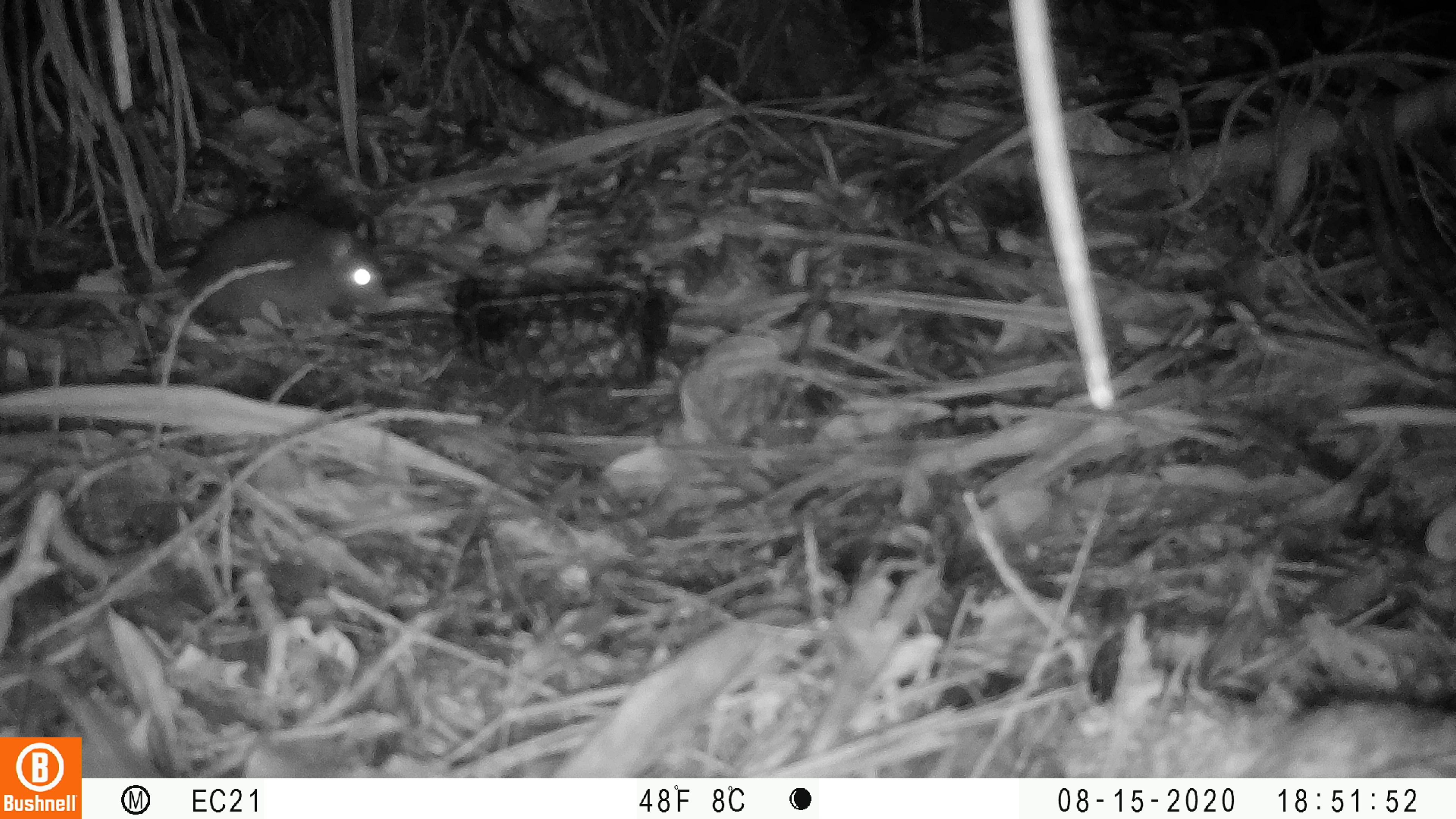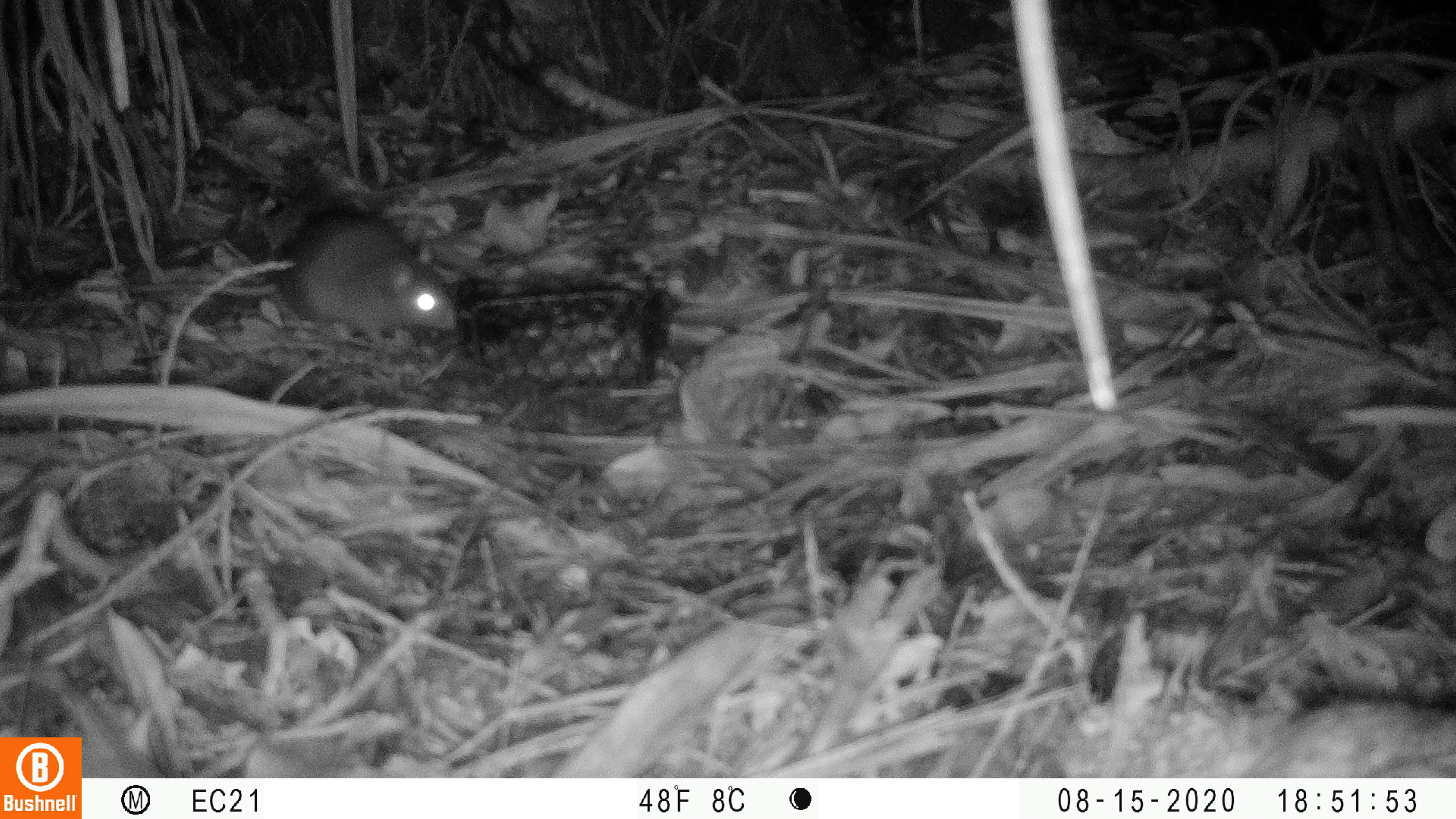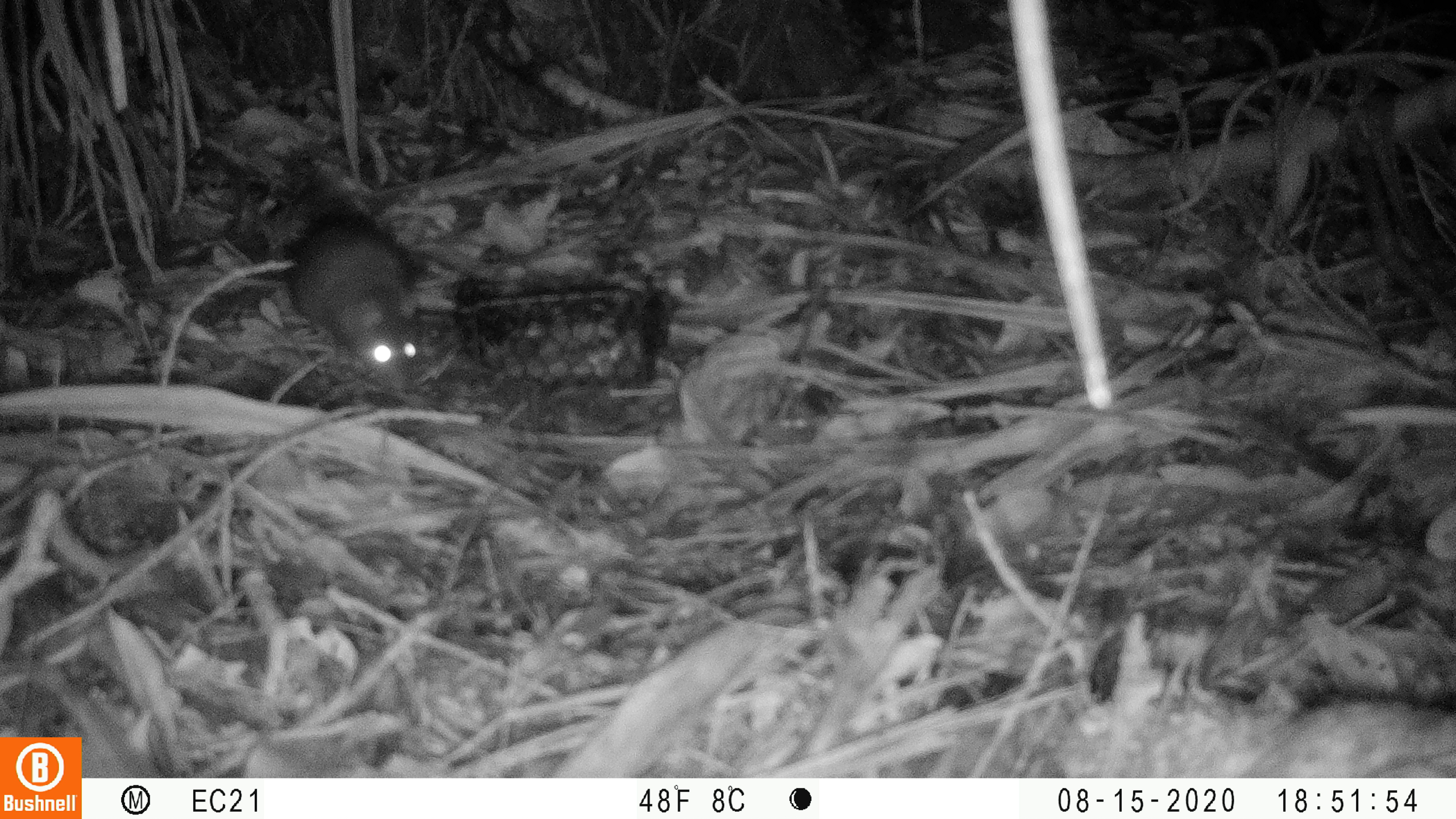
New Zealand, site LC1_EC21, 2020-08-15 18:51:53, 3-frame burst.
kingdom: Animalia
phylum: Chordata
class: Mammalia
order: Rodentia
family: Muridae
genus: Rattus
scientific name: Rattus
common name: rat